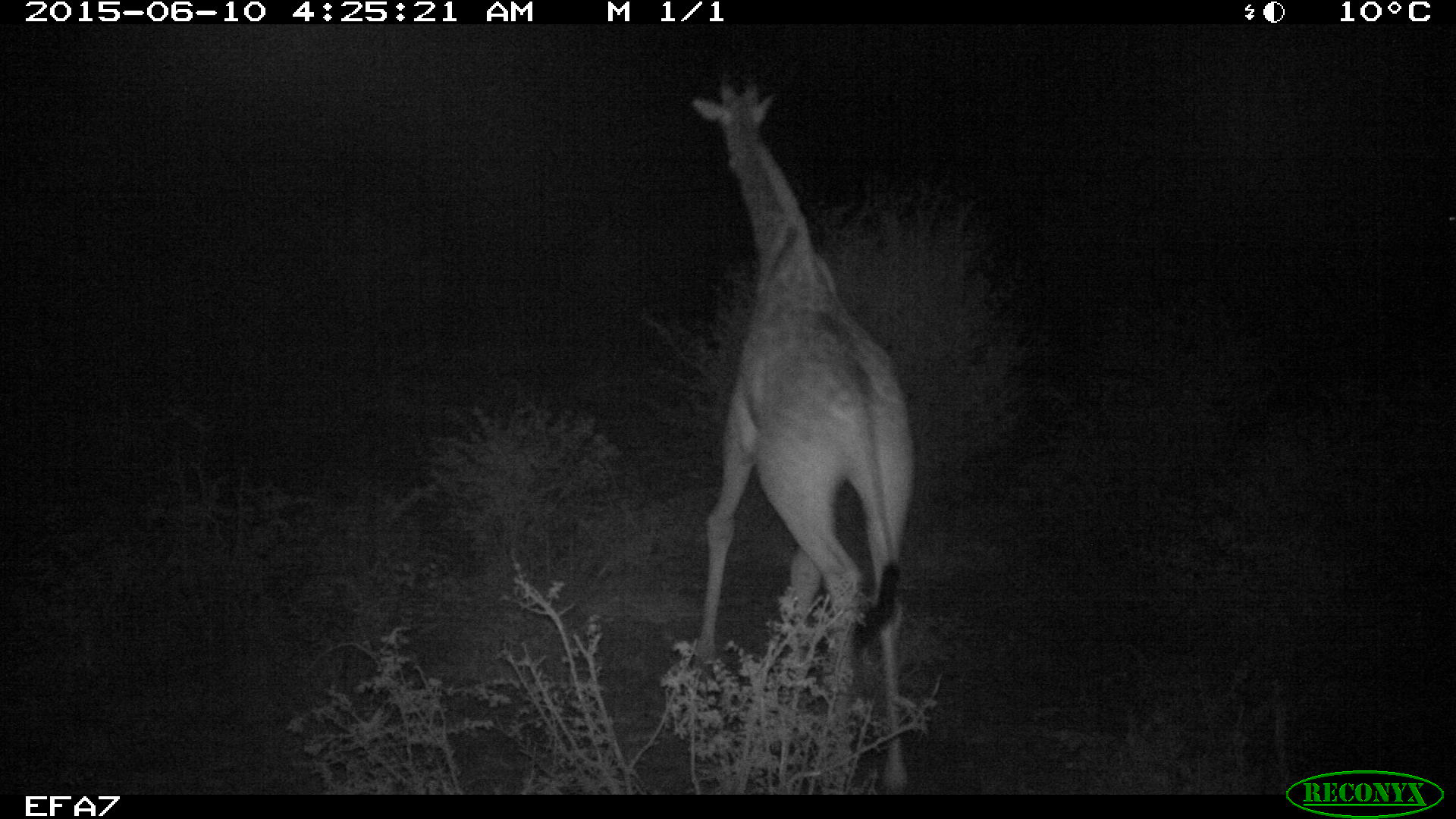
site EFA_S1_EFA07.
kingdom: Animalia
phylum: Chordata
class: Mammalia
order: Artiodactyla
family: Giraffidae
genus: Giraffa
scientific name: Giraffa camelopardalis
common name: giraffe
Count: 1.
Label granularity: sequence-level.